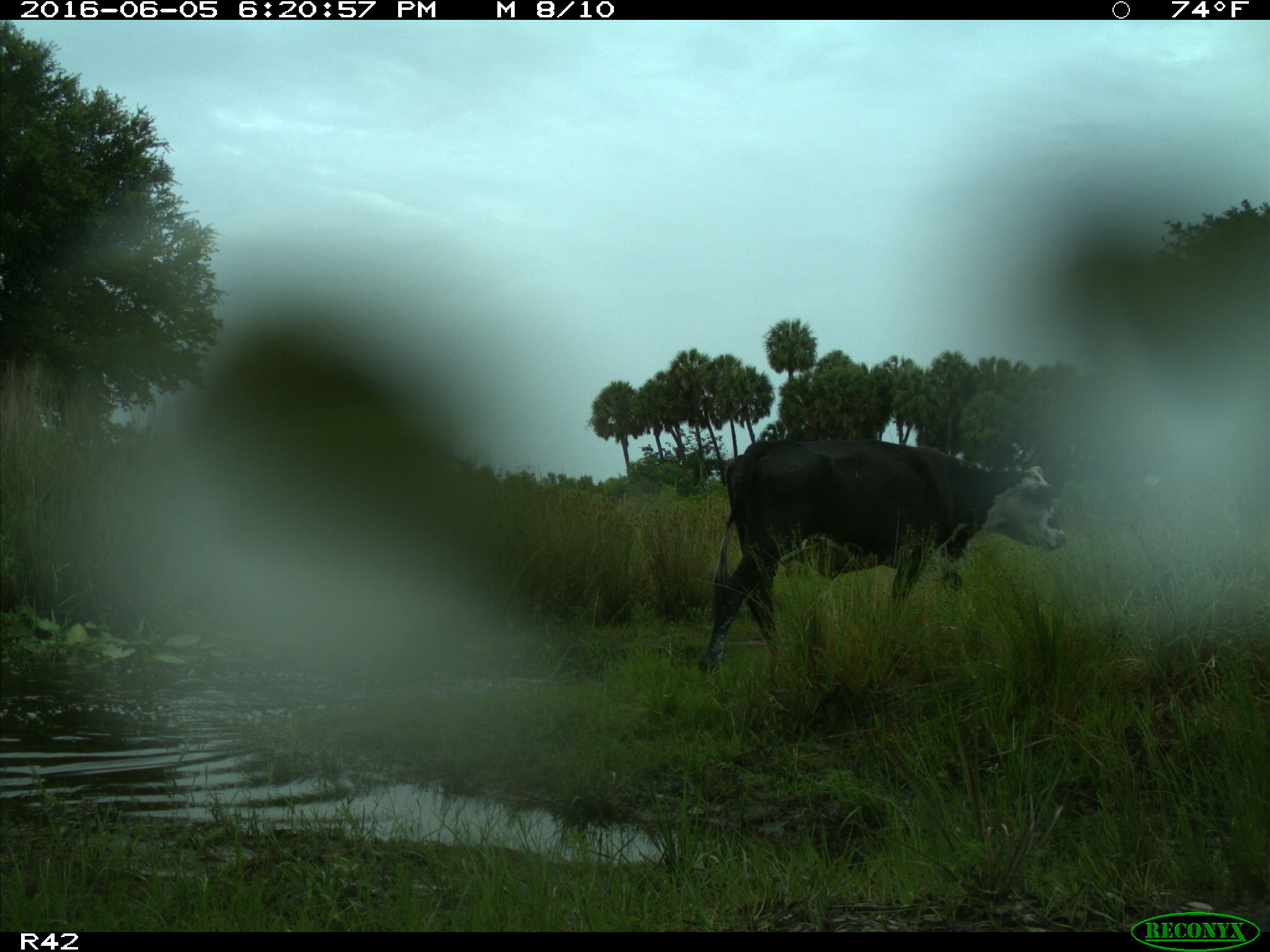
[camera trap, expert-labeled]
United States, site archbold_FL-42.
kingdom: Animalia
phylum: Chordata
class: Mammalia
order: Artiodactyla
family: Bovidae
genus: Bos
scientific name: Bos taurus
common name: domestic cow